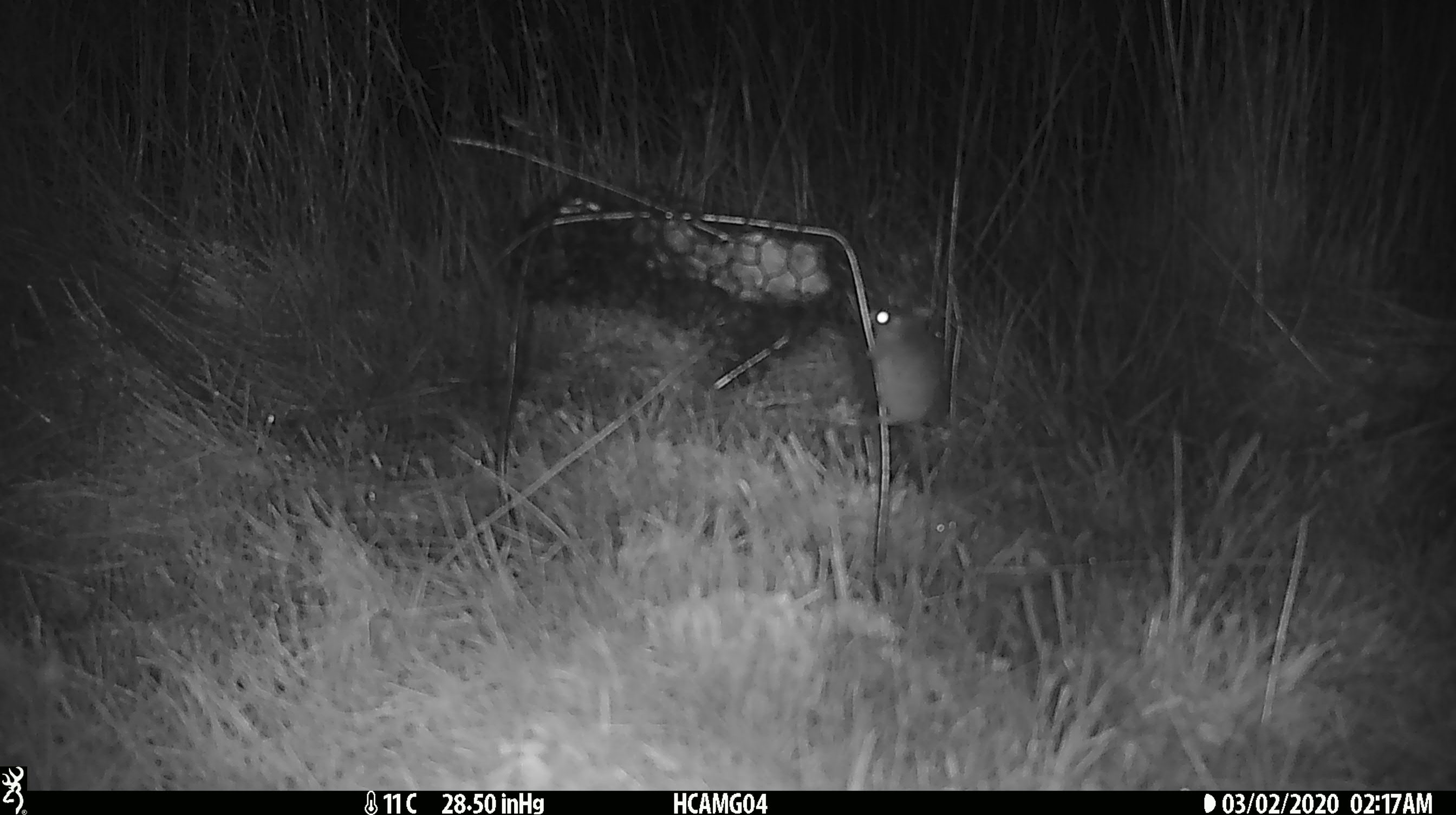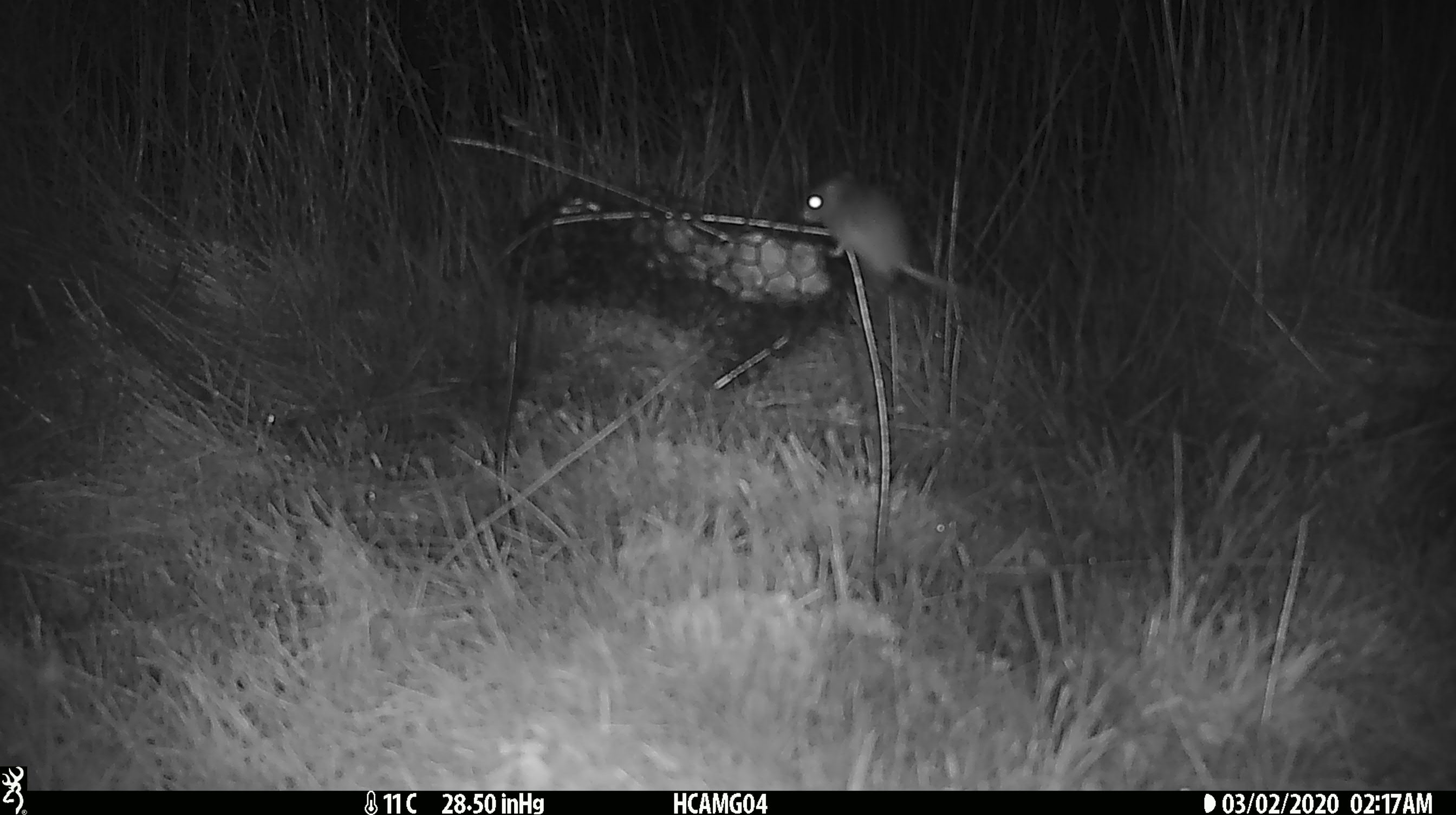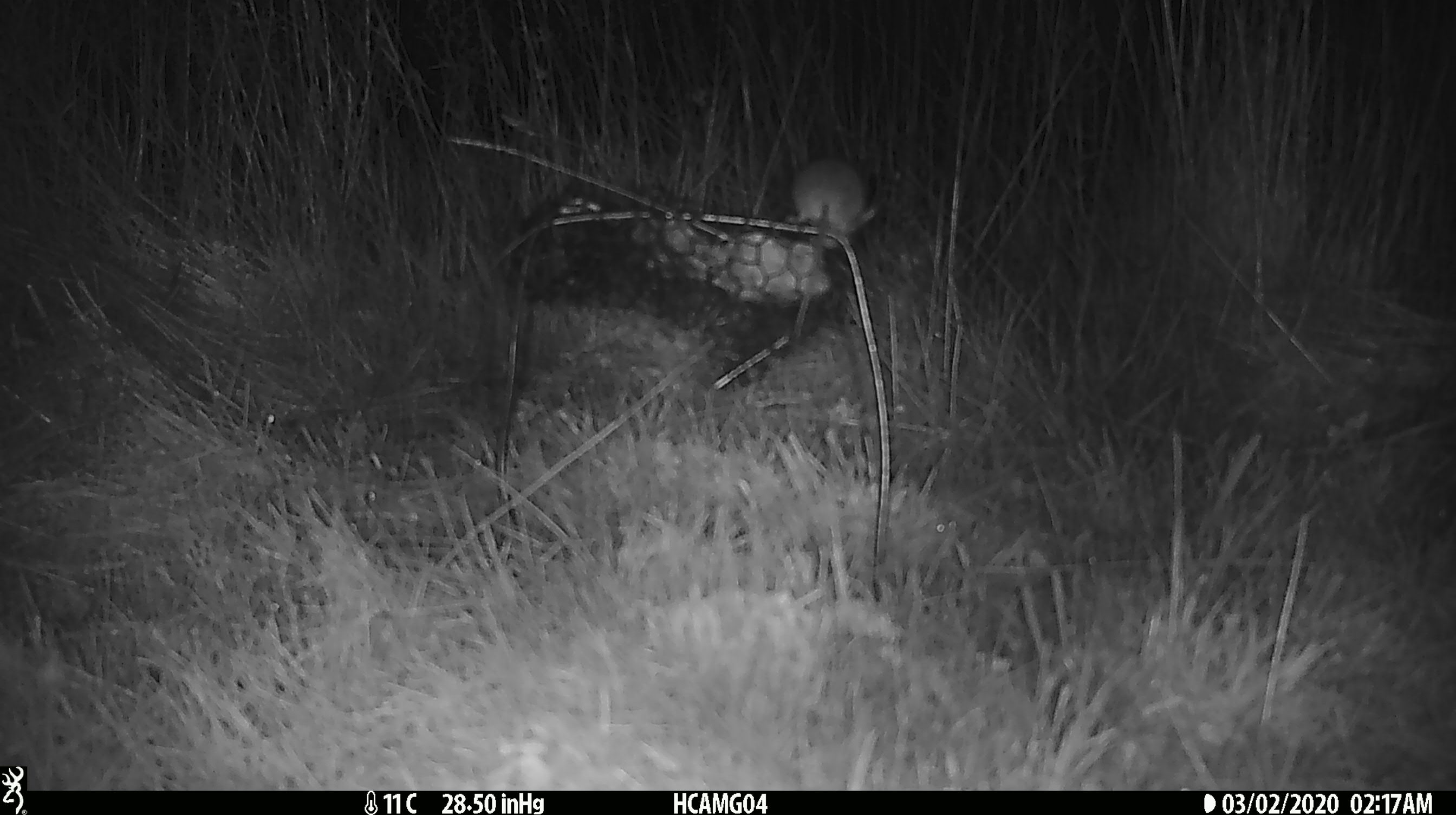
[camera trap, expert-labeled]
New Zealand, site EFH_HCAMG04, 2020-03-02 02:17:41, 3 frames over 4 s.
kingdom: Animalia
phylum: Chordata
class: Mammalia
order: Rodentia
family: Muridae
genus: Mus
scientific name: Mus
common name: mouse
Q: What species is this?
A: Mouse (Mus).